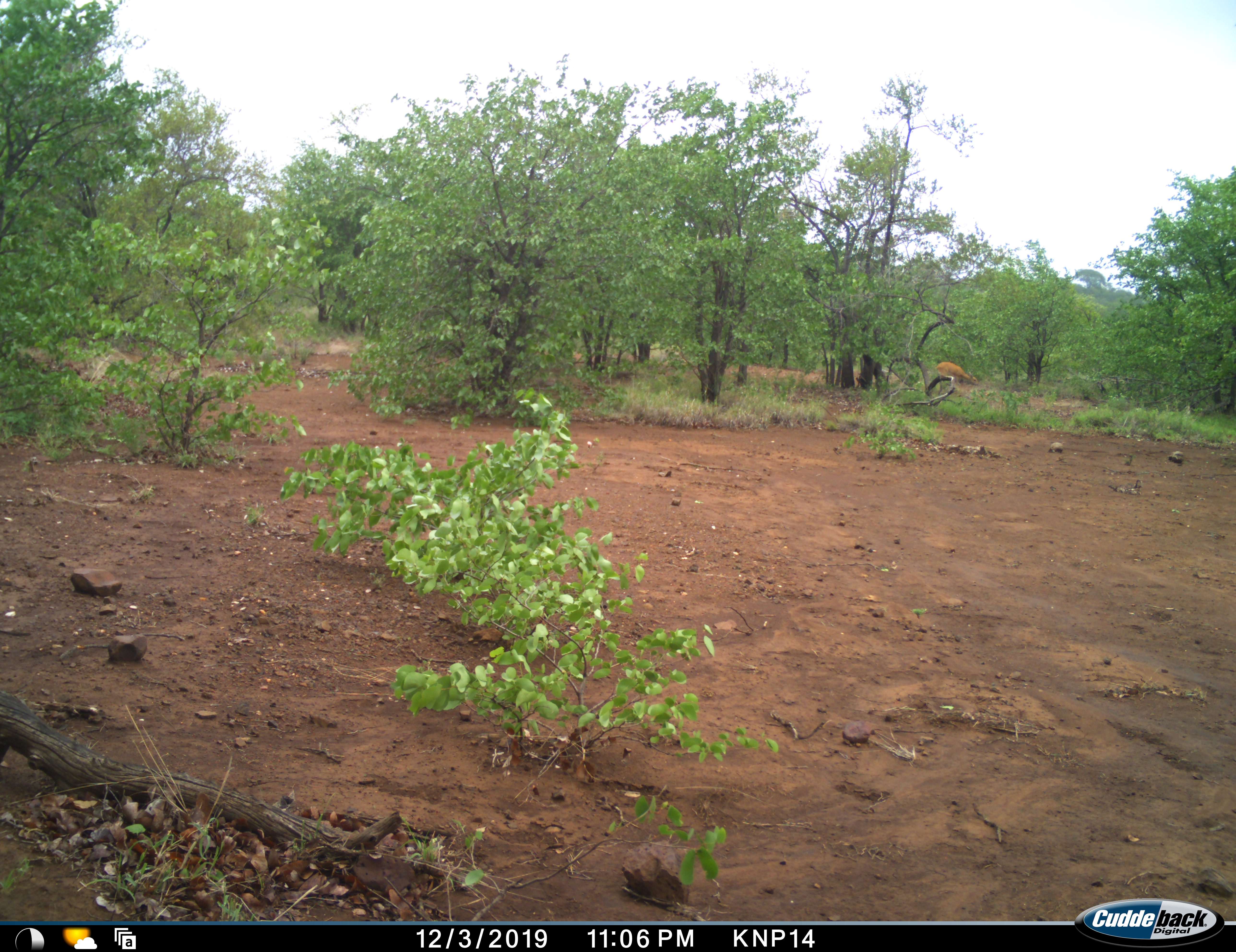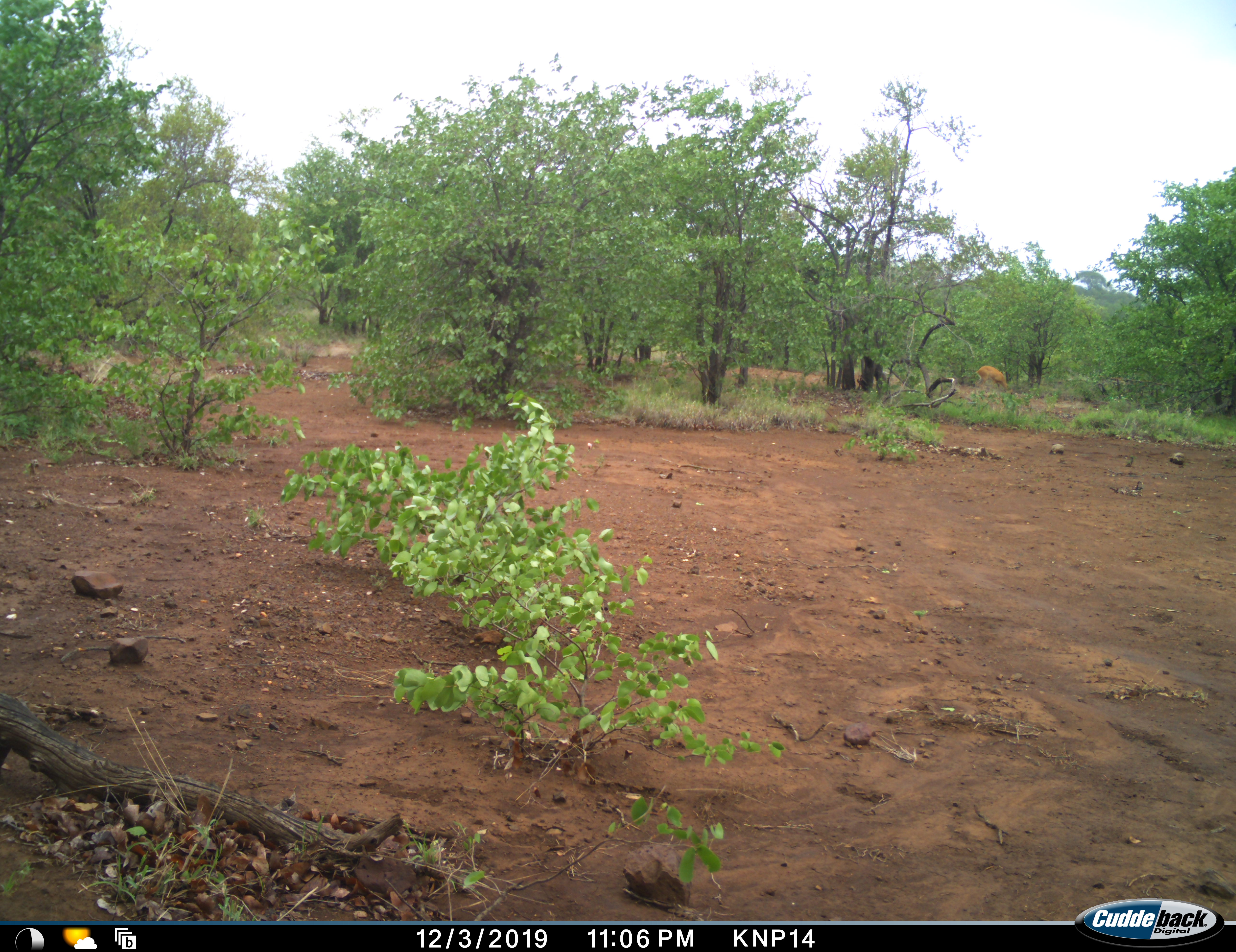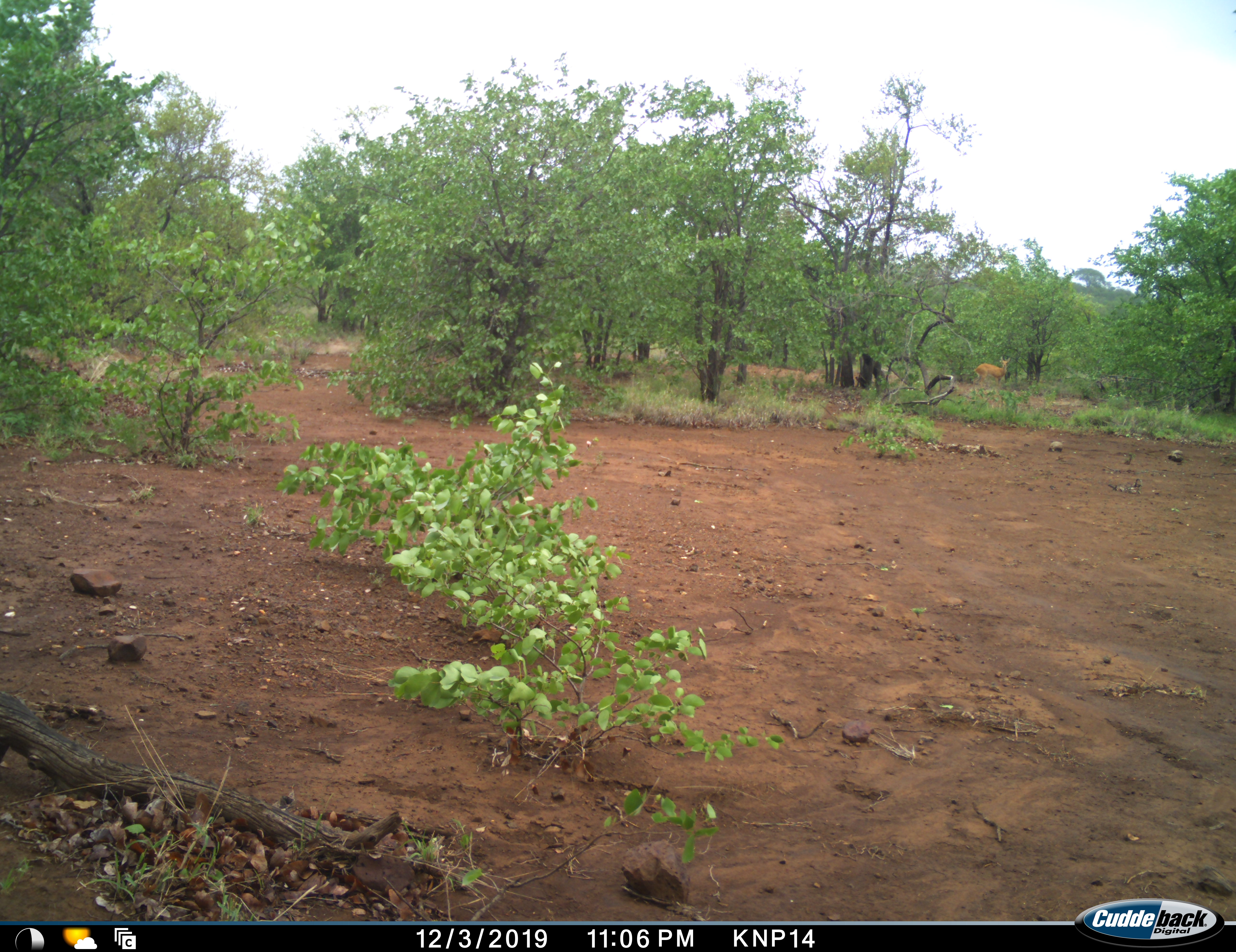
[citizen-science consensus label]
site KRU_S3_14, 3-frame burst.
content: unidentified animal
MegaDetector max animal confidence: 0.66